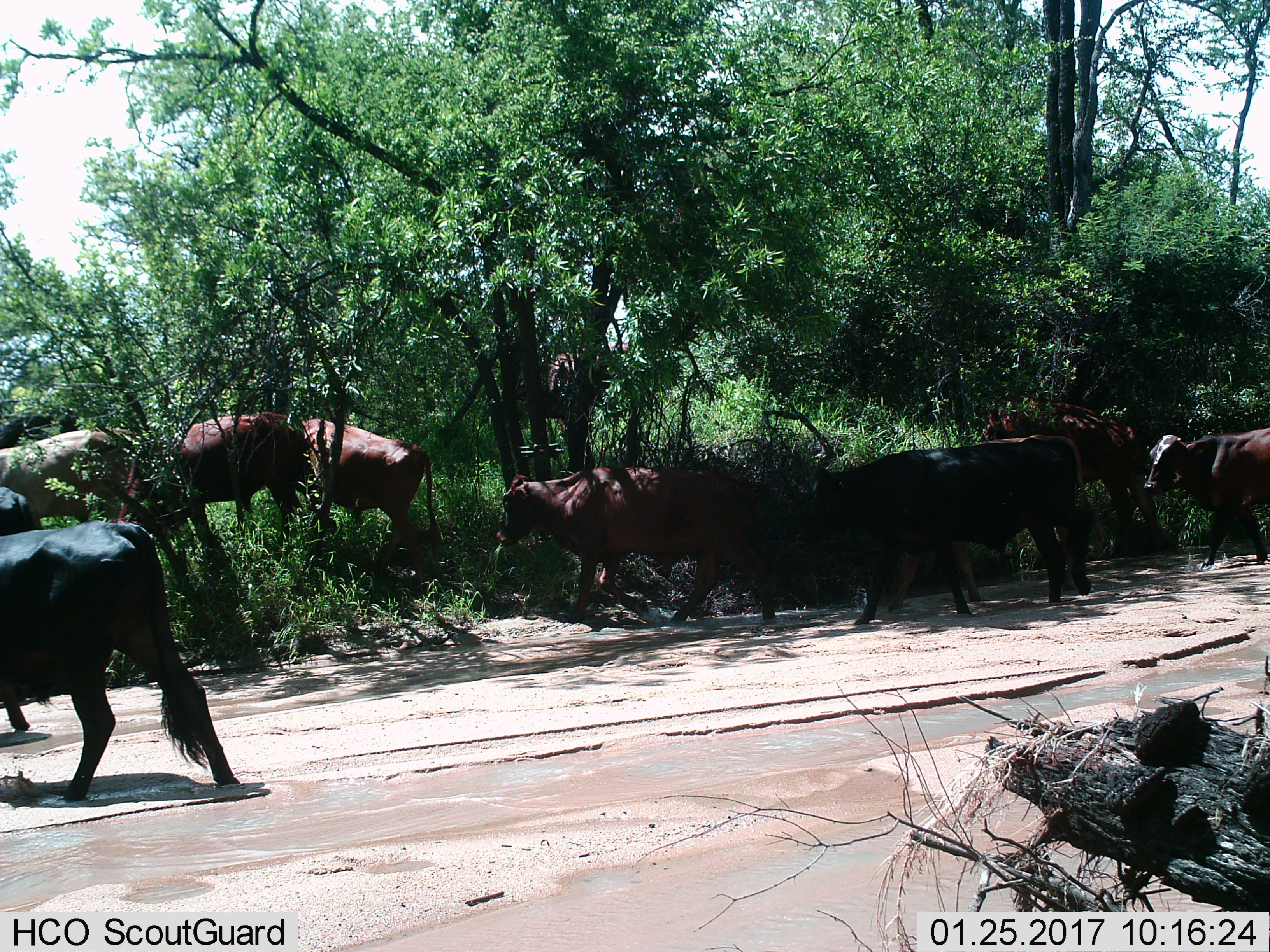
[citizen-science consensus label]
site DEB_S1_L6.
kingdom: Animalia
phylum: Chordata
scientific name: Vertebrata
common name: domestic animal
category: domesticanimal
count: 11-50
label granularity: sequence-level